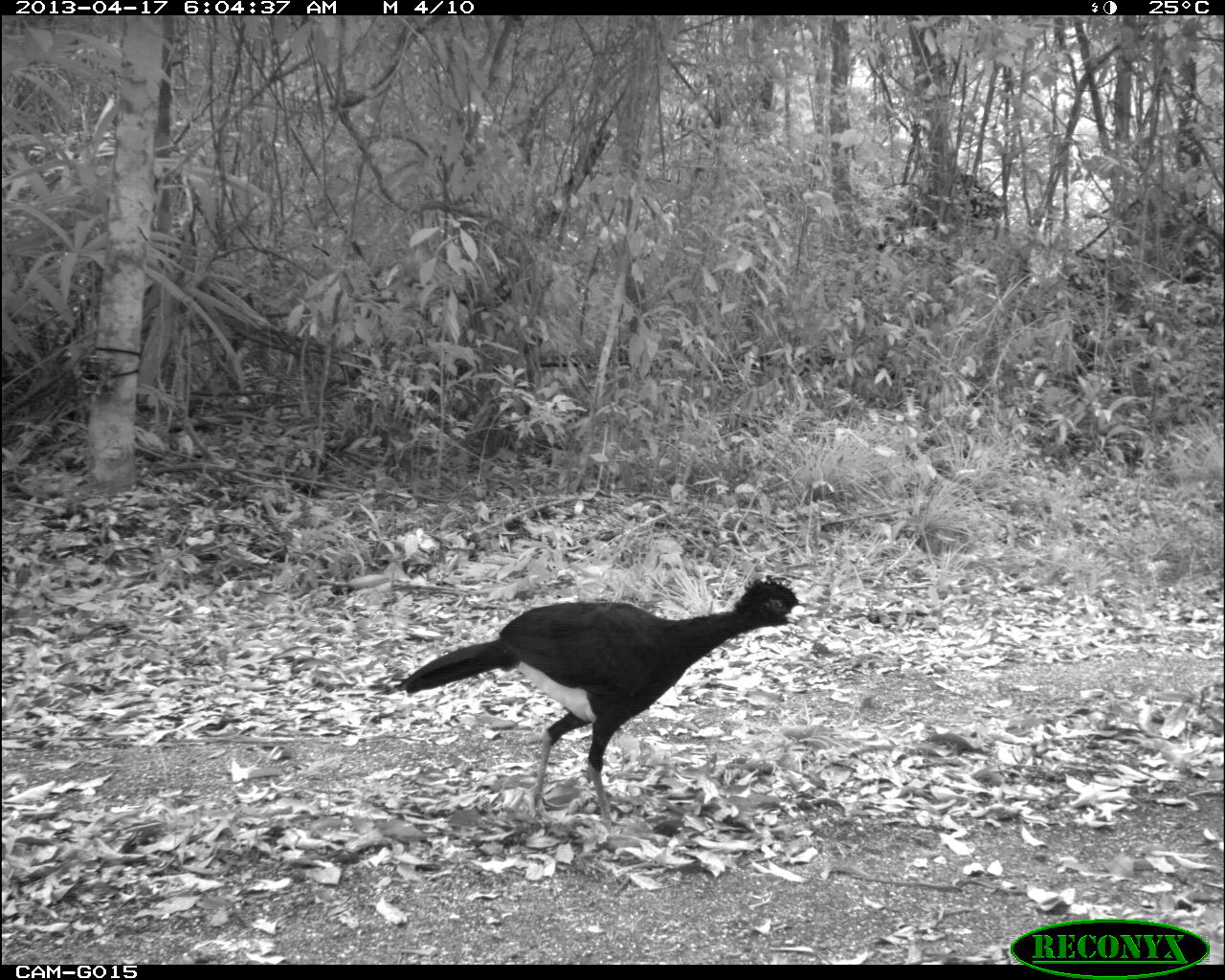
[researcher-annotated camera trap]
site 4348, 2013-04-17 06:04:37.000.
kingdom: Animalia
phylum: Chordata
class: Aves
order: Galliformes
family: Cracidae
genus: Crax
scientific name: Crax rubra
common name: great curassow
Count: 1.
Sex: male.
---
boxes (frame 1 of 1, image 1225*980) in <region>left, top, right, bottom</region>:
crax rubra: <region>395, 573, 815, 842</region>